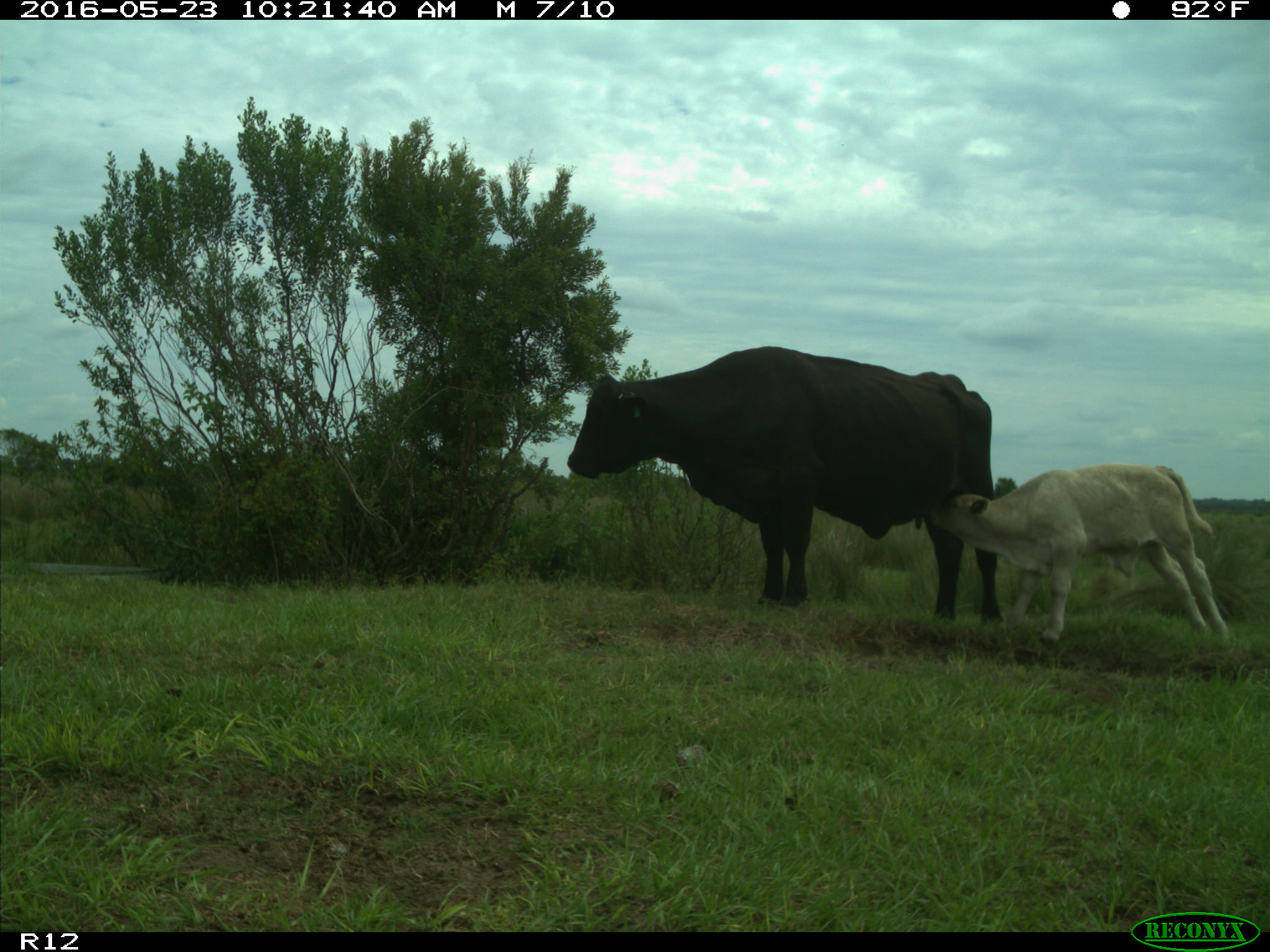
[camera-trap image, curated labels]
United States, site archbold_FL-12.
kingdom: Animalia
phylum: Chordata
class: Mammalia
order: Artiodactyla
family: Bovidae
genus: Bos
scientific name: Bos taurus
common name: domestic cow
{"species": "Bos taurus (domestic cow)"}